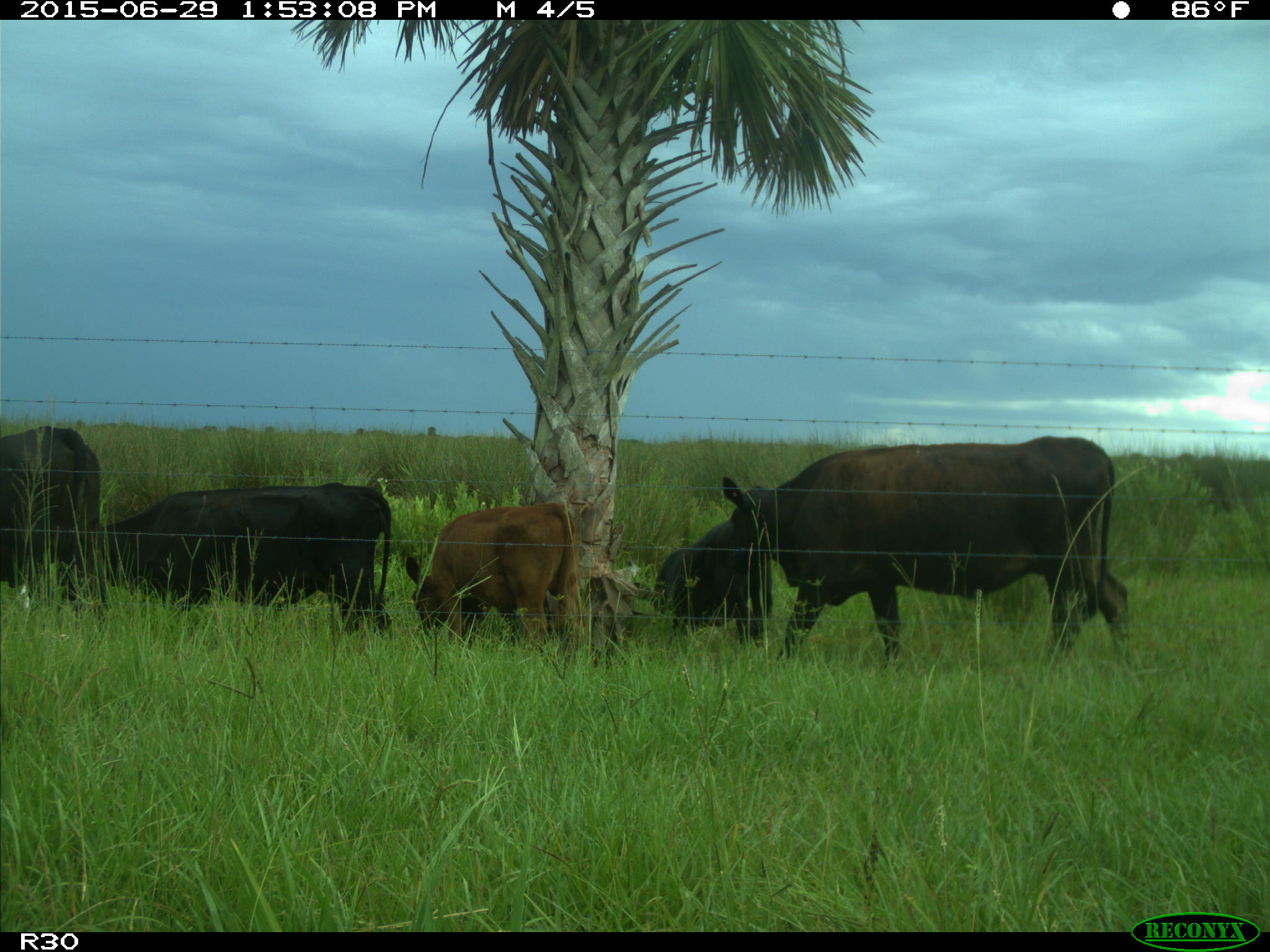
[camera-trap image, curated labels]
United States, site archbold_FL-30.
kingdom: Animalia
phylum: Chordata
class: Mammalia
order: Artiodactyla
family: Bovidae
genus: Bos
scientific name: Bos taurus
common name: domestic cow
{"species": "Bos taurus (domestic cow)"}